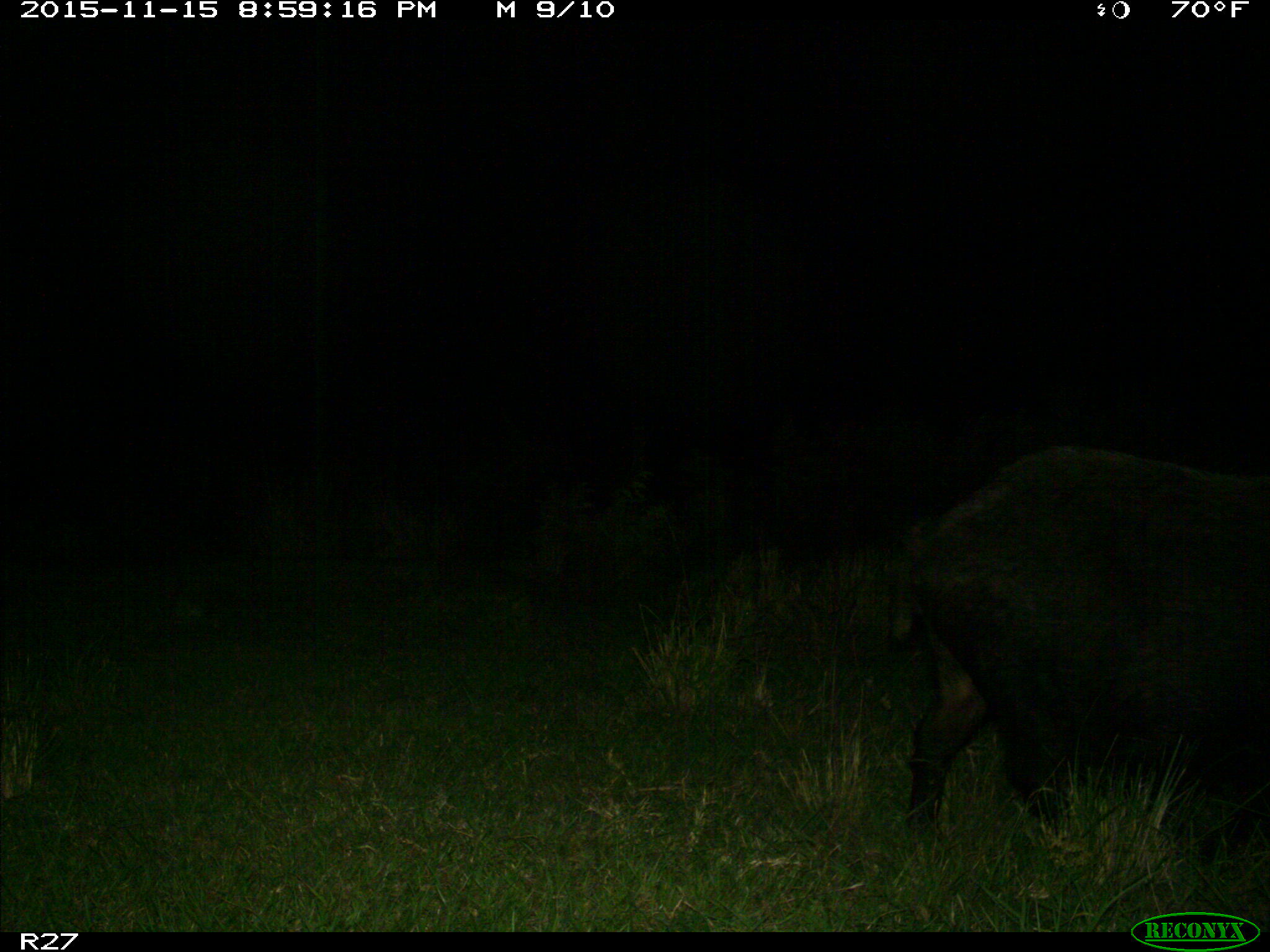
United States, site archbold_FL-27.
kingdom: Animalia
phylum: Chordata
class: Mammalia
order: Artiodactyla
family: Suidae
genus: Sus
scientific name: Sus scrofa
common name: wild boar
Sus scrofa (wild boar).